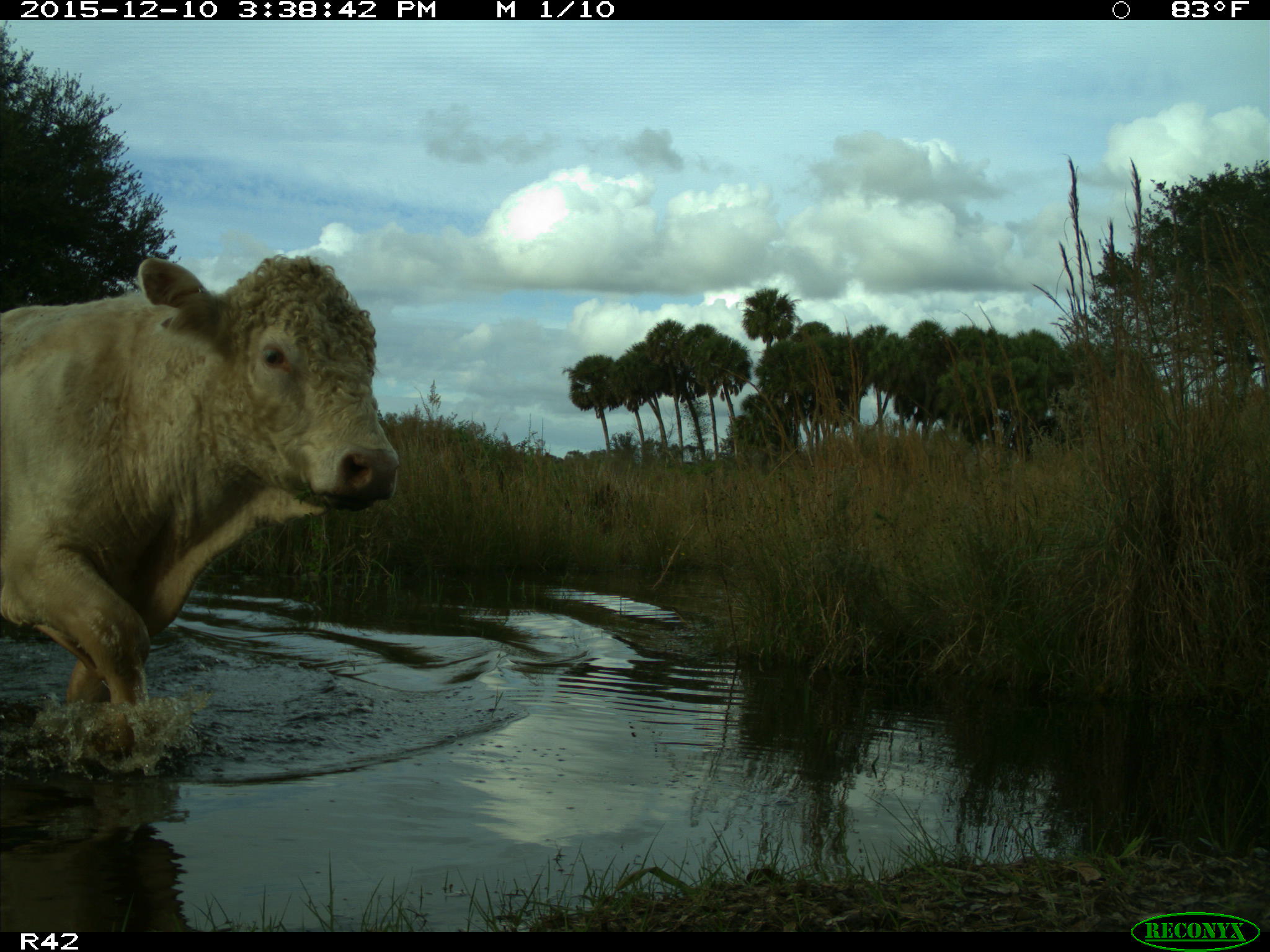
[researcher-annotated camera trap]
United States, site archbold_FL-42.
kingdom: Animalia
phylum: Chordata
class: Mammalia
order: Artiodactyla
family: Bovidae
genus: Bos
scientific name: Bos taurus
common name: domestic cow